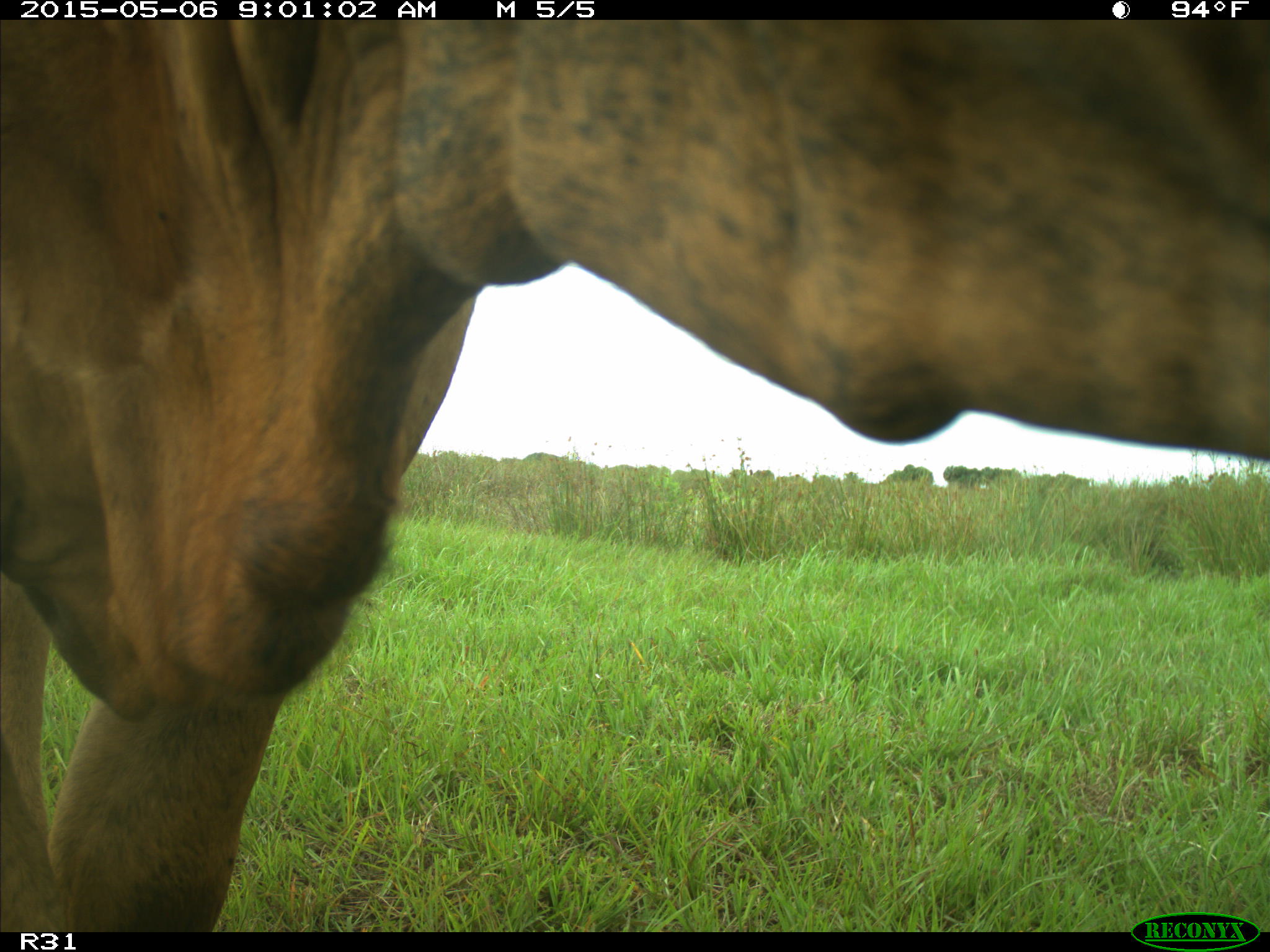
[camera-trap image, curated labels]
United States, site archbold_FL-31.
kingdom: Animalia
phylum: Chordata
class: Mammalia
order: Artiodactyla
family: Bovidae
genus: Bos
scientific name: Bos taurus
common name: domestic cow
Bos taurus (domestic cow).